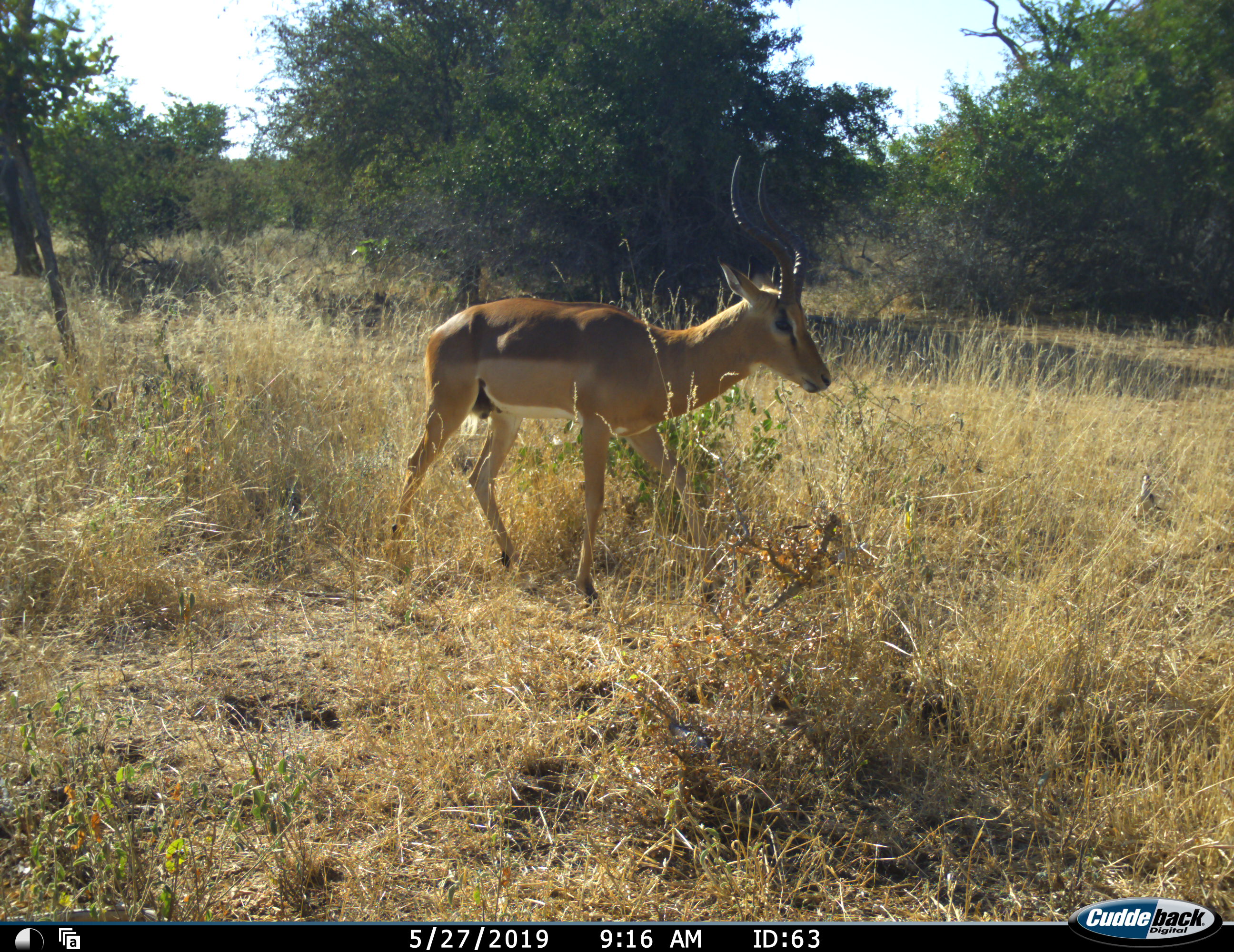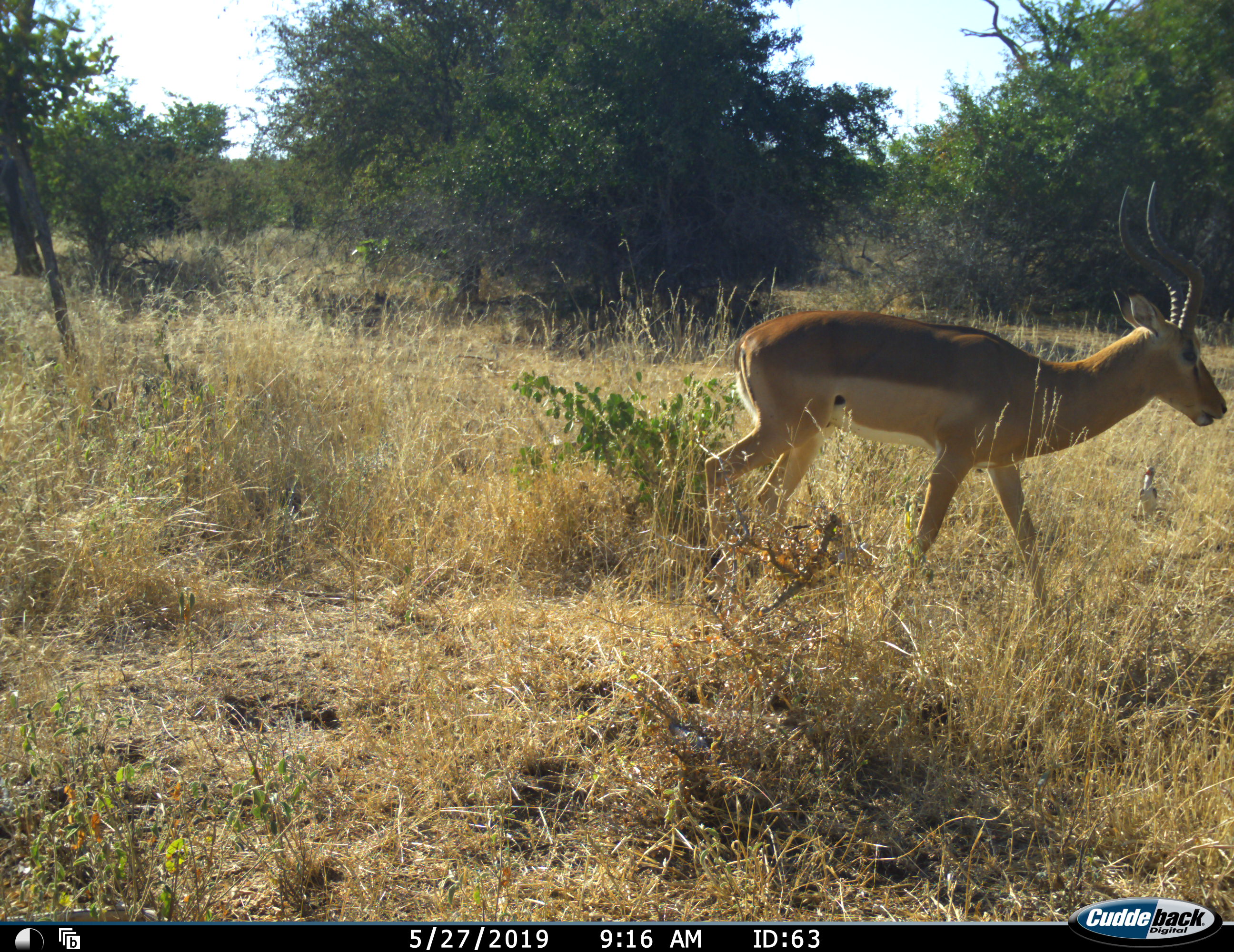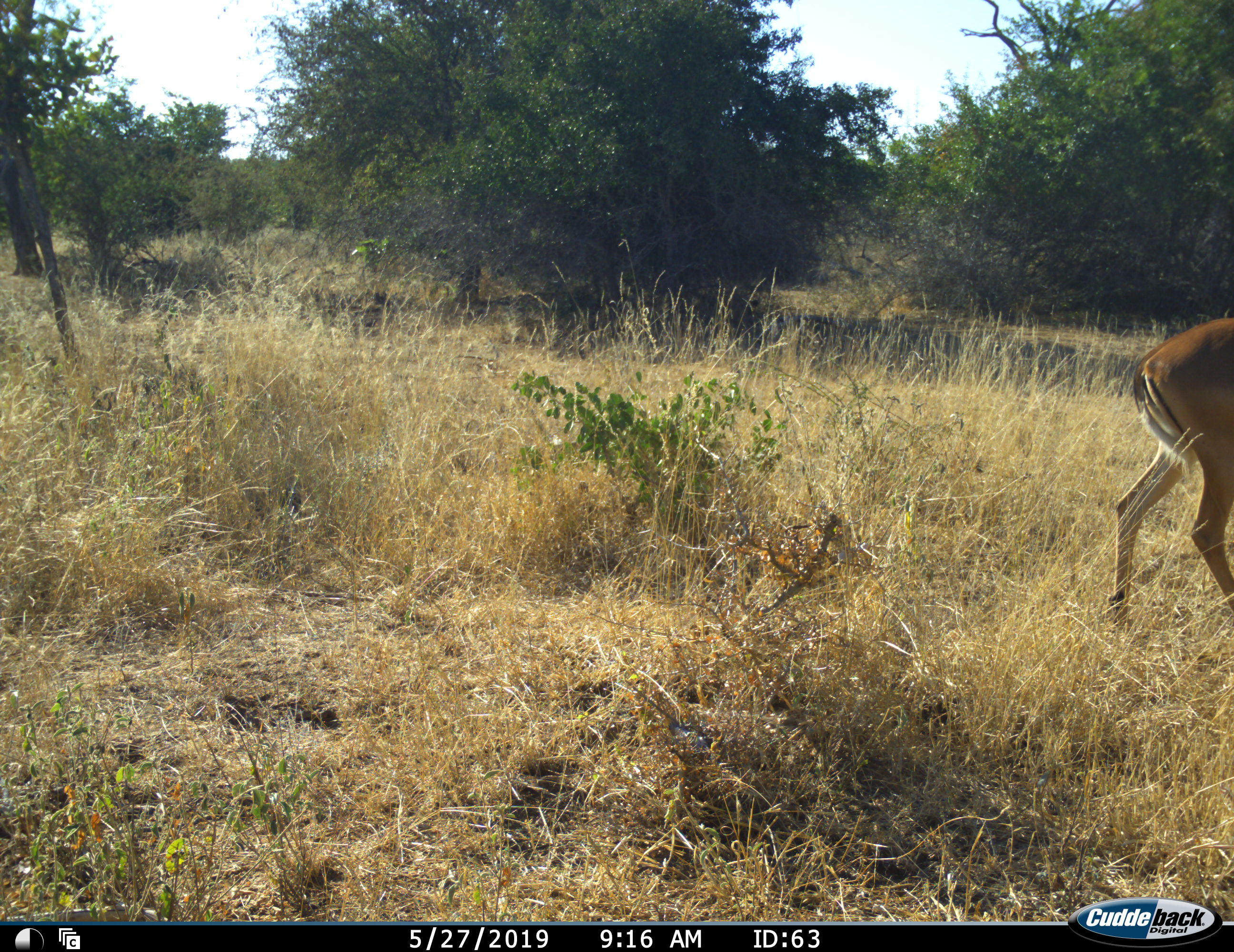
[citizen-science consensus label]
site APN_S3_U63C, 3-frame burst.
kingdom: Animalia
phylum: Chordata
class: Mammalia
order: Artiodactyla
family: Bovidae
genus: Aepyceros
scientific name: Aepyceros melampus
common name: impala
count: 1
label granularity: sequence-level